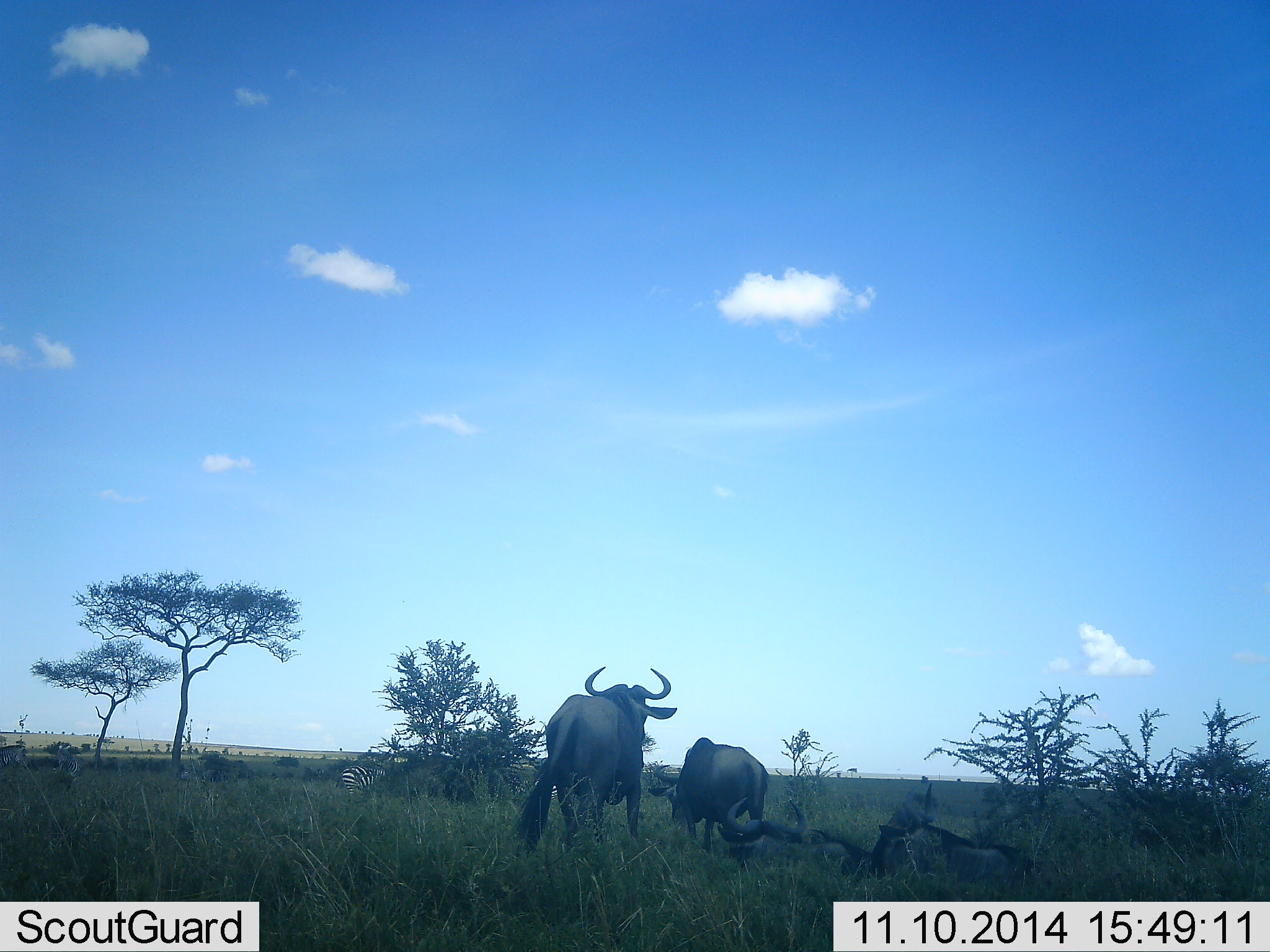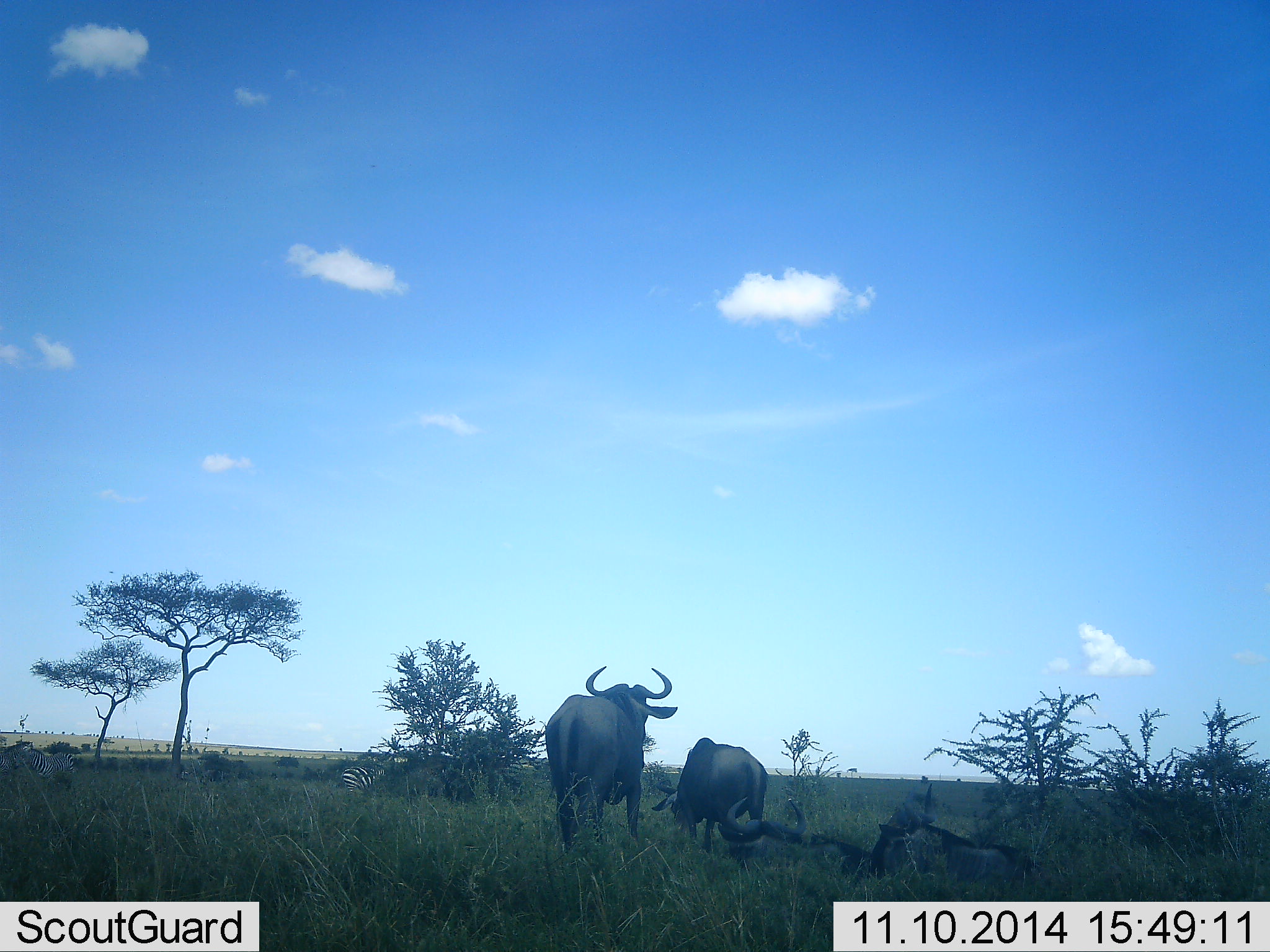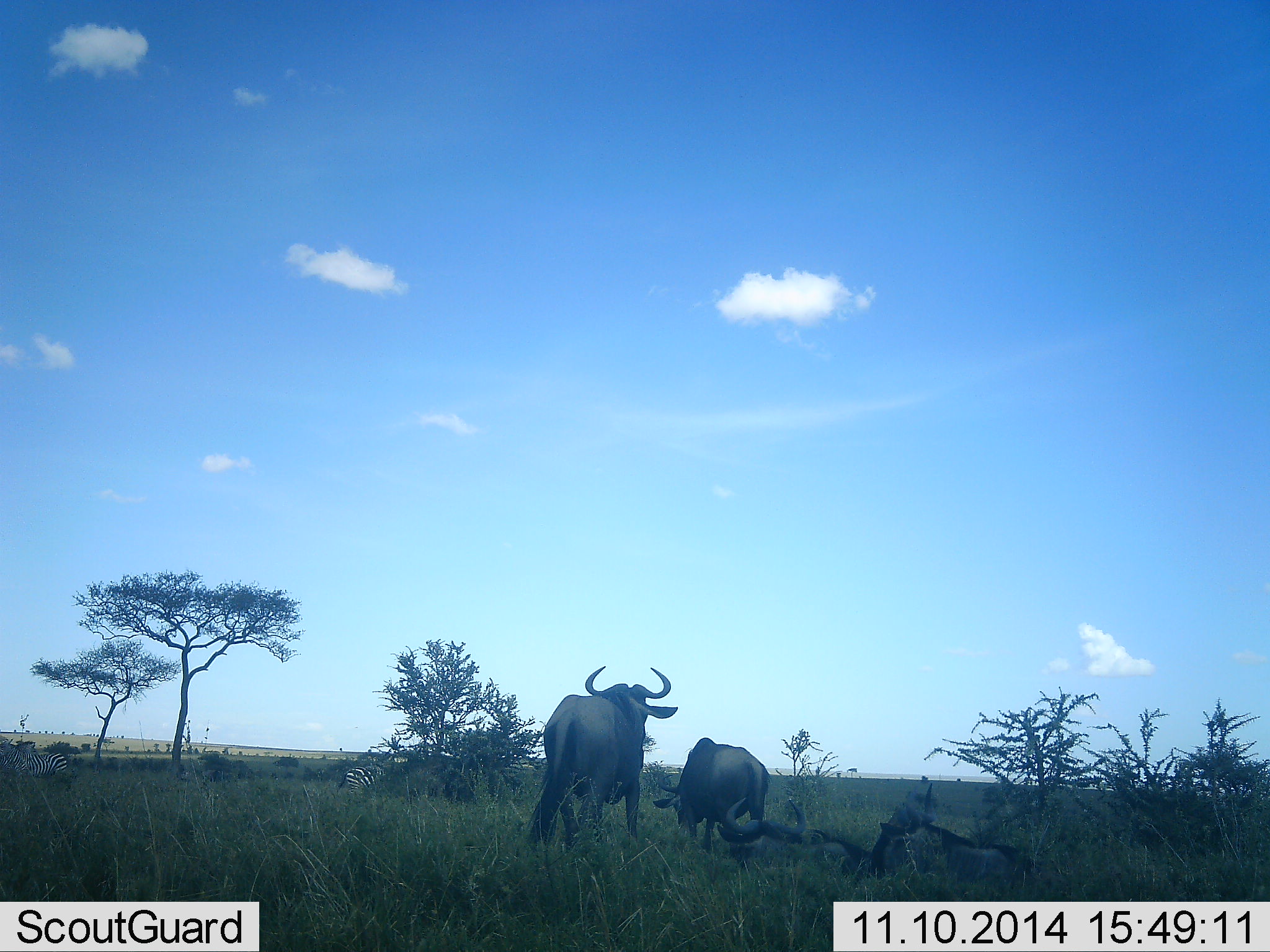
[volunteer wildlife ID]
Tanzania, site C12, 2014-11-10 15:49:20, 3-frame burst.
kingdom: Animalia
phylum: Chordata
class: Mammalia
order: Artiodactyla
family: Bovidae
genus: Connochaetes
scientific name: Connochaetes taurinus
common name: blue wildebeest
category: wildebeest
Wildebeest (blue wildebeest) (Connochaetes taurinus), count 3. Behavior (volunteer vote fractions): standing 92%, resting 50%, moving 17%, interacting 0%. Young present (vote fraction): 0%. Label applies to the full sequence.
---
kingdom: Animalia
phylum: Chordata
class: Mammalia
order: Perissodactyla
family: Equidae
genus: Equus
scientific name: Equus quagga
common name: plains zebra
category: zebra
Zebra (plains zebra) (Equus quagga), count 3. Behavior (volunteer vote fractions): standing 69%, resting 0%, moving 54%, interacting 8%. Young present (vote fraction): 0%. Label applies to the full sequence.